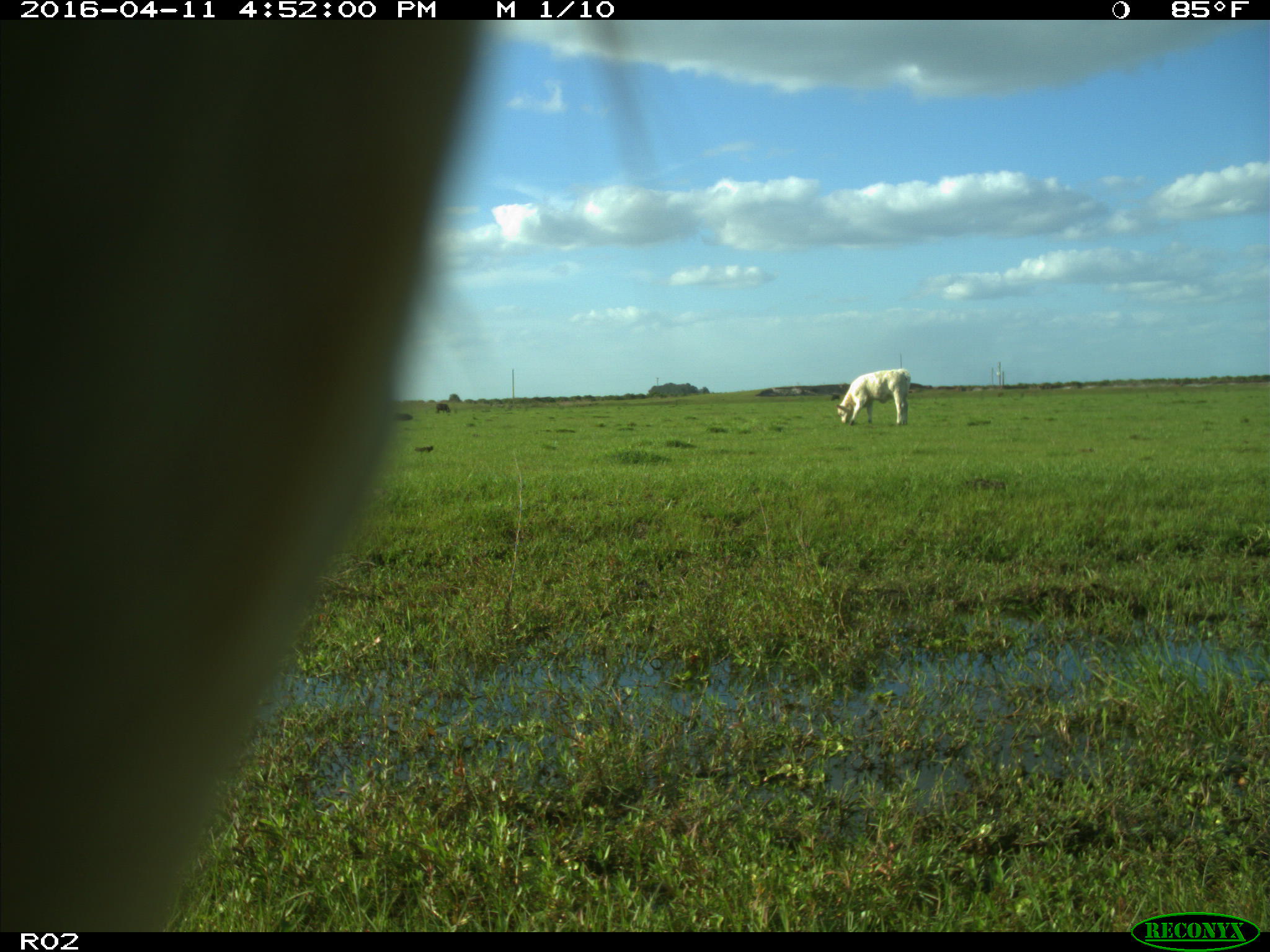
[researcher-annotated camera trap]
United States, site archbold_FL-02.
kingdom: Animalia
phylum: Chordata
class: Mammalia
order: Artiodactyla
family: Bovidae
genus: Bos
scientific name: Bos taurus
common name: domestic cow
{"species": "Bos taurus (domestic cow)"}